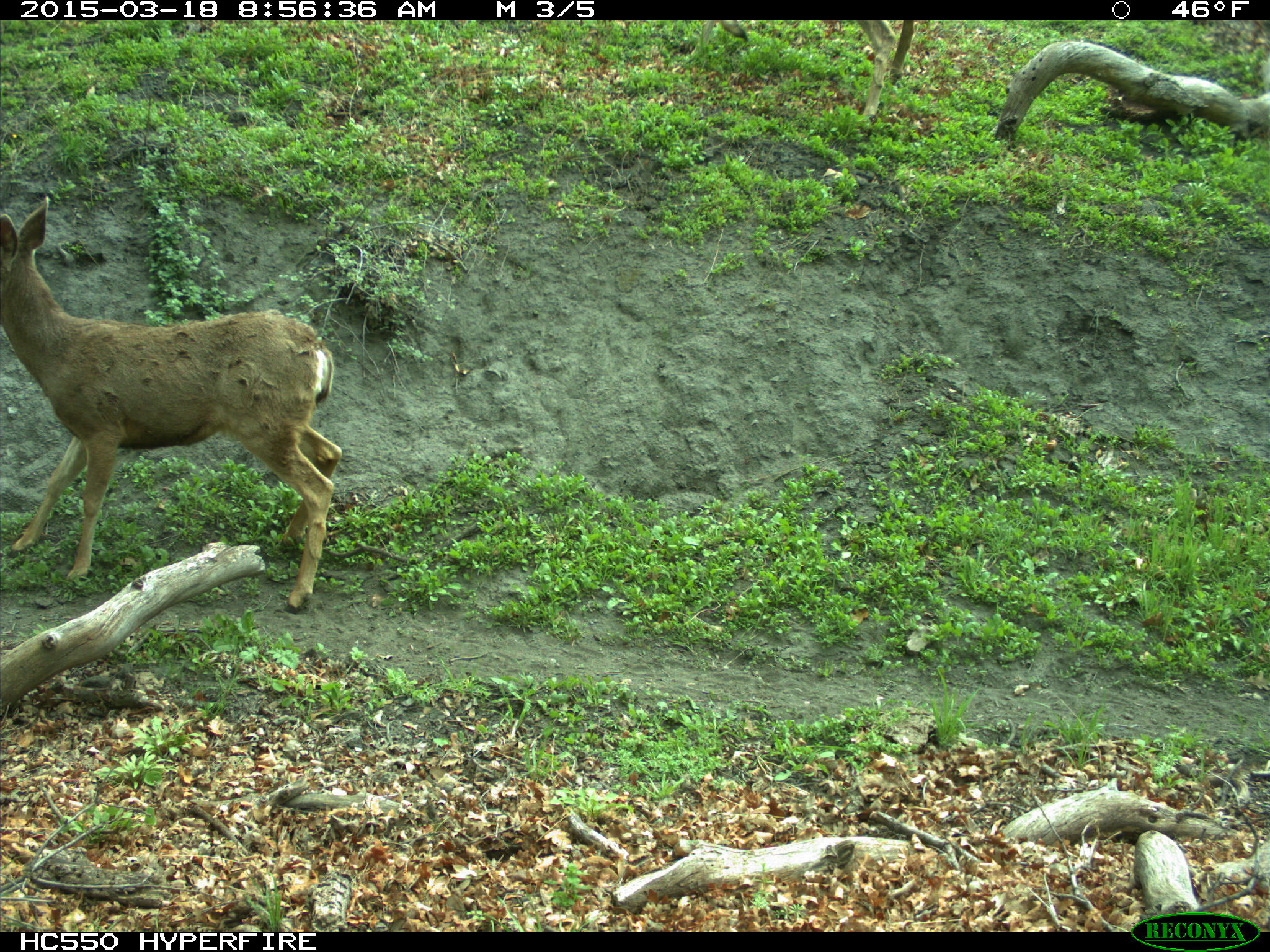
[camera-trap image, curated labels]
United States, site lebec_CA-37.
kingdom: Animalia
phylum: Chordata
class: Mammalia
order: Artiodactyla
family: Cervidae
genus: Odocoileus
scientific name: Odocoileus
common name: deer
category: unidentified deer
Unidentified deer (deer) (Odocoileus).